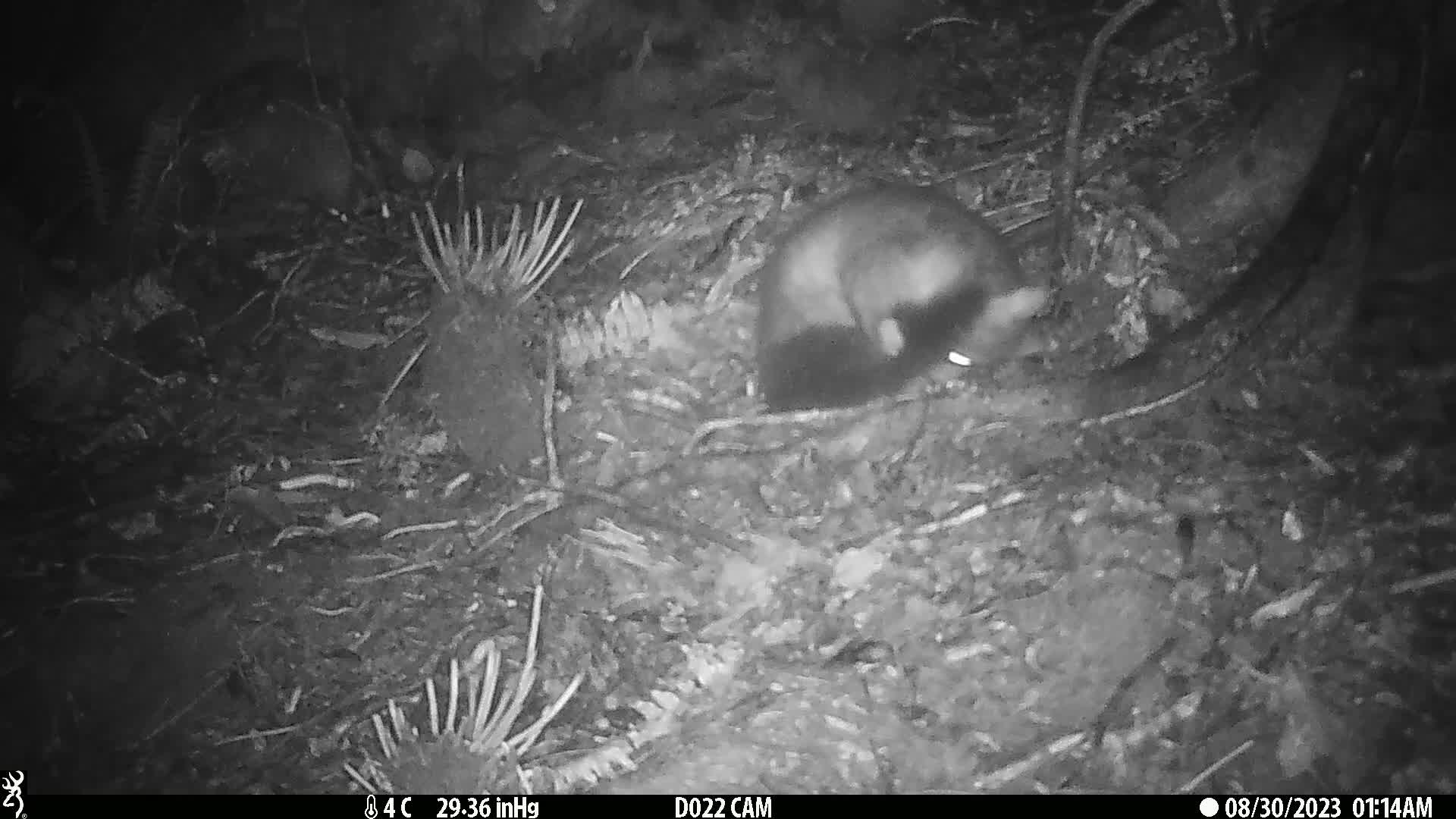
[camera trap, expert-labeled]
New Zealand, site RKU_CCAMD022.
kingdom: Animalia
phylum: Chordata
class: Mammalia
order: Diprotodontia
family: Phalangeridae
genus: Trichosurus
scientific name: Trichosurus vulpecula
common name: common brushtail possum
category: possum